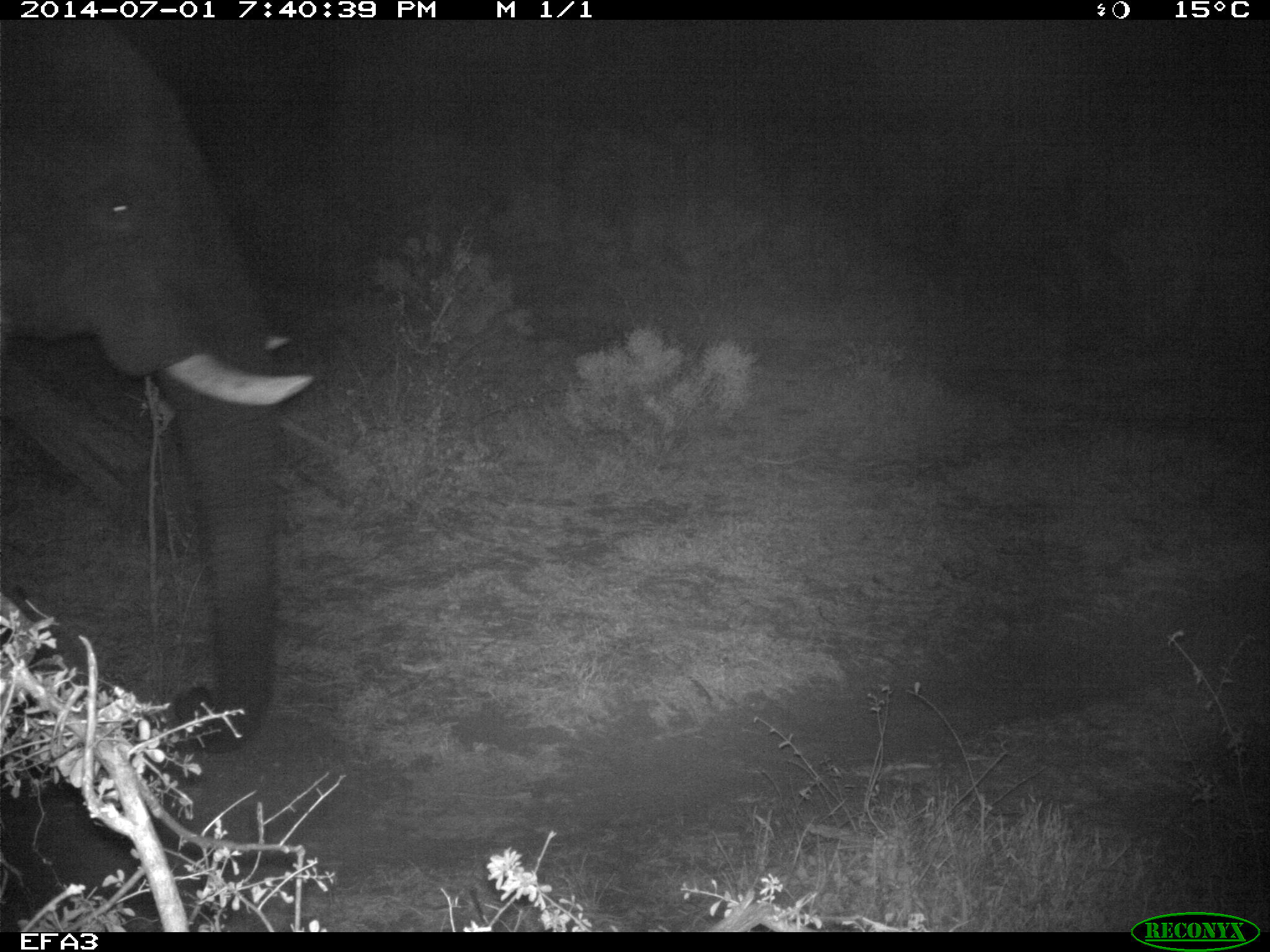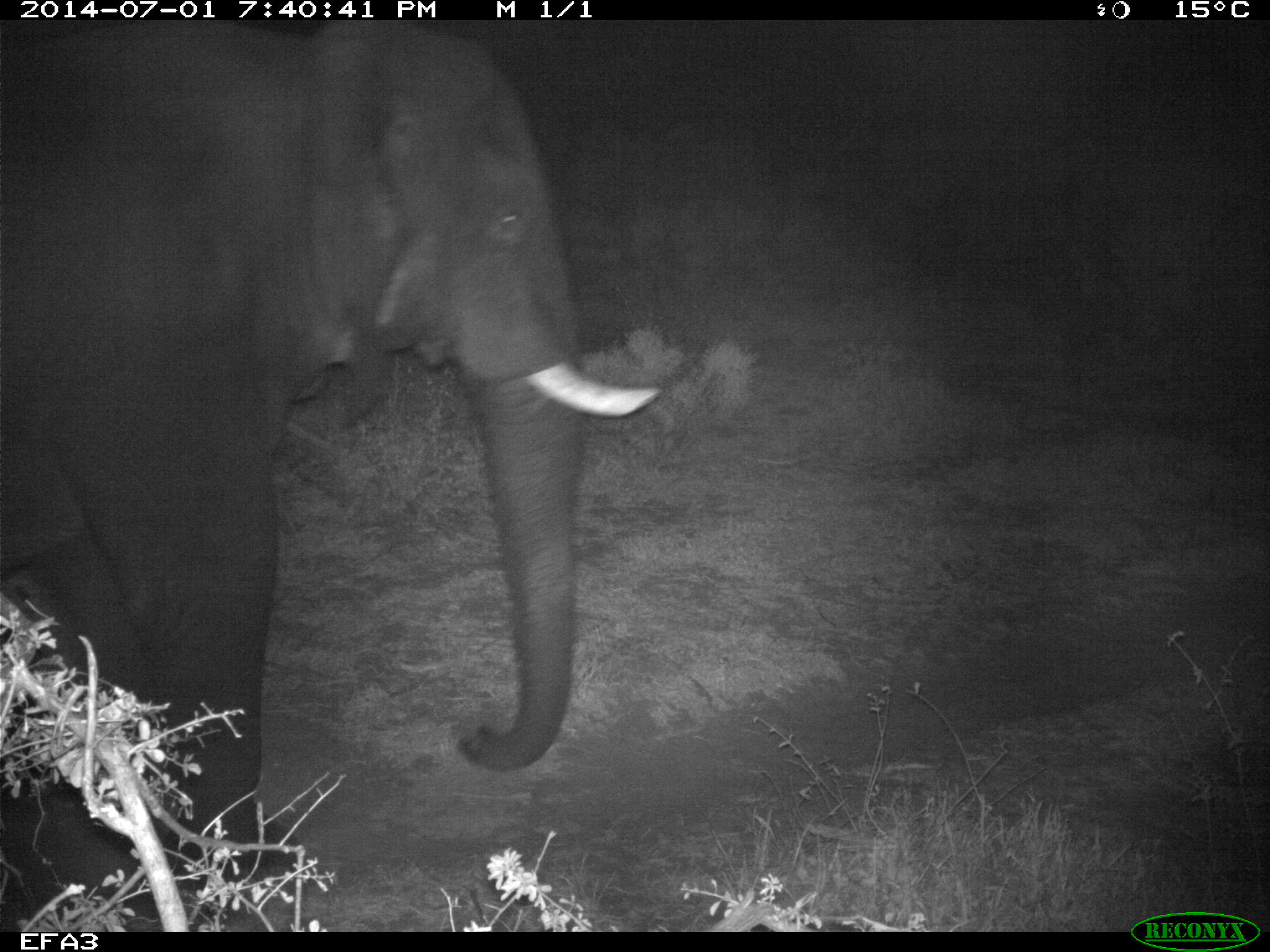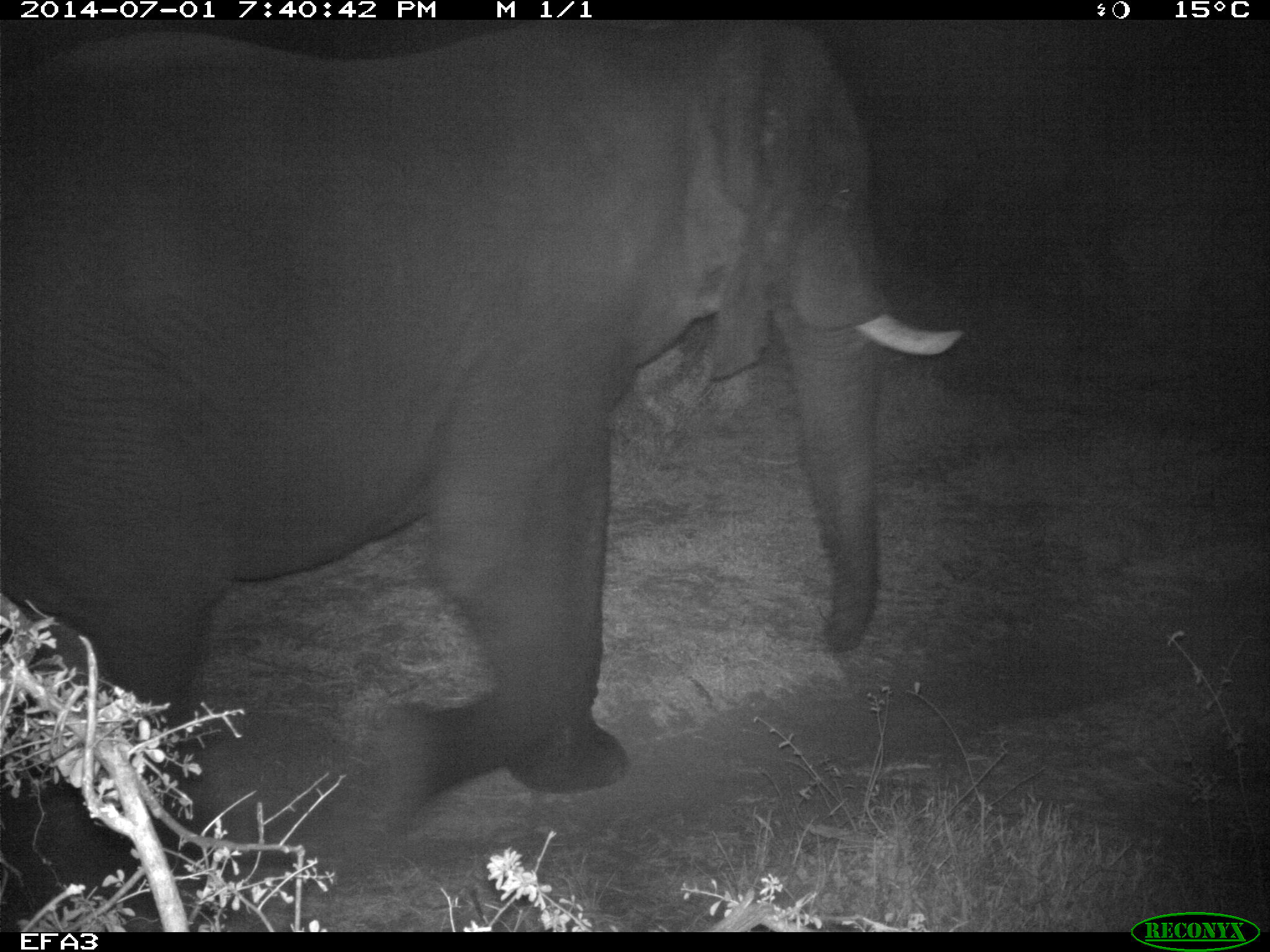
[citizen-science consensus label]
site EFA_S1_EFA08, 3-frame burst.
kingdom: Animalia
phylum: Chordata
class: Mammalia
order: Proboscidea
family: Elephantidae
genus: Loxodonta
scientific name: Loxodonta africana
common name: african bush elephant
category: elephant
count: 1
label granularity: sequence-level